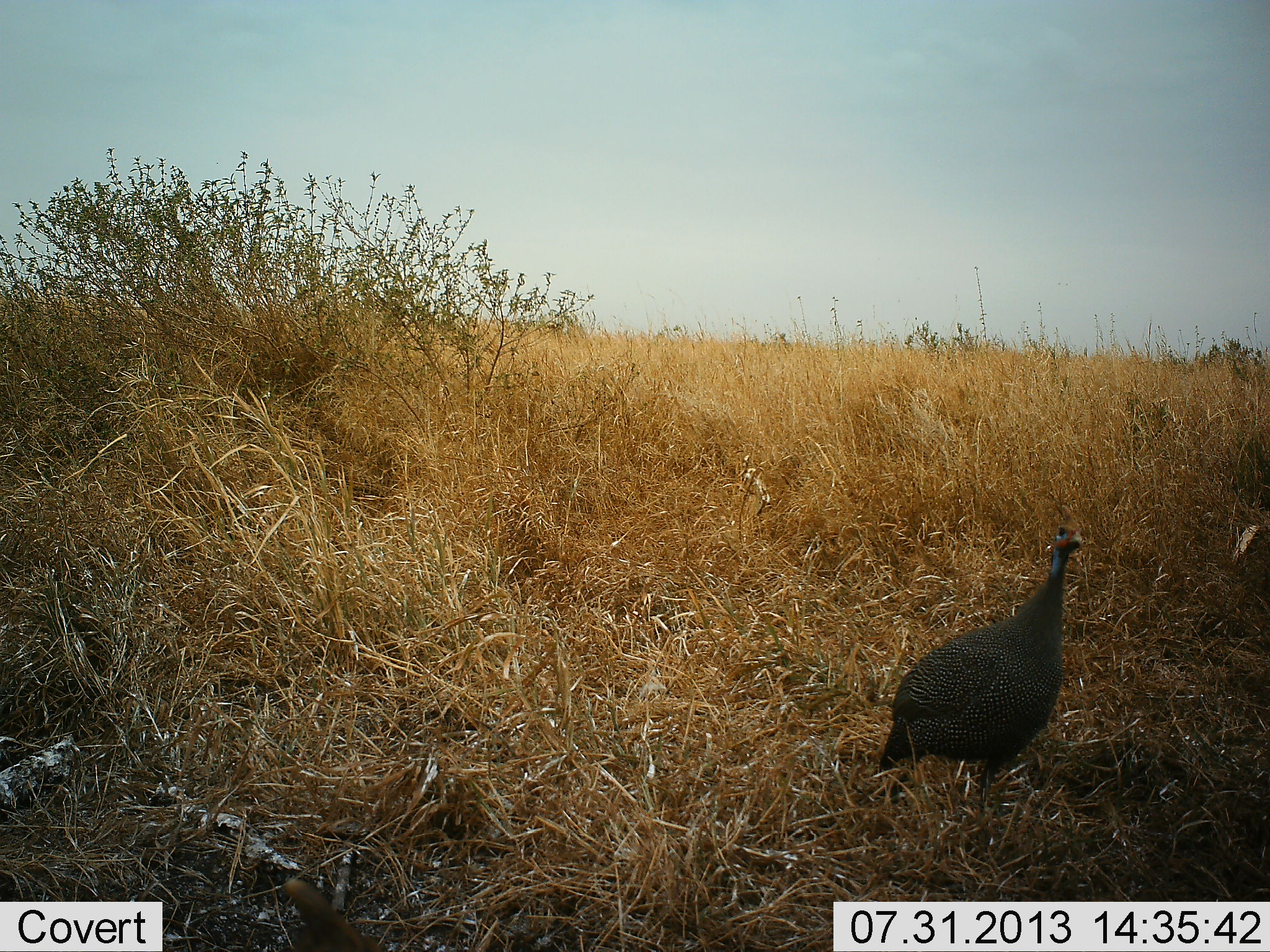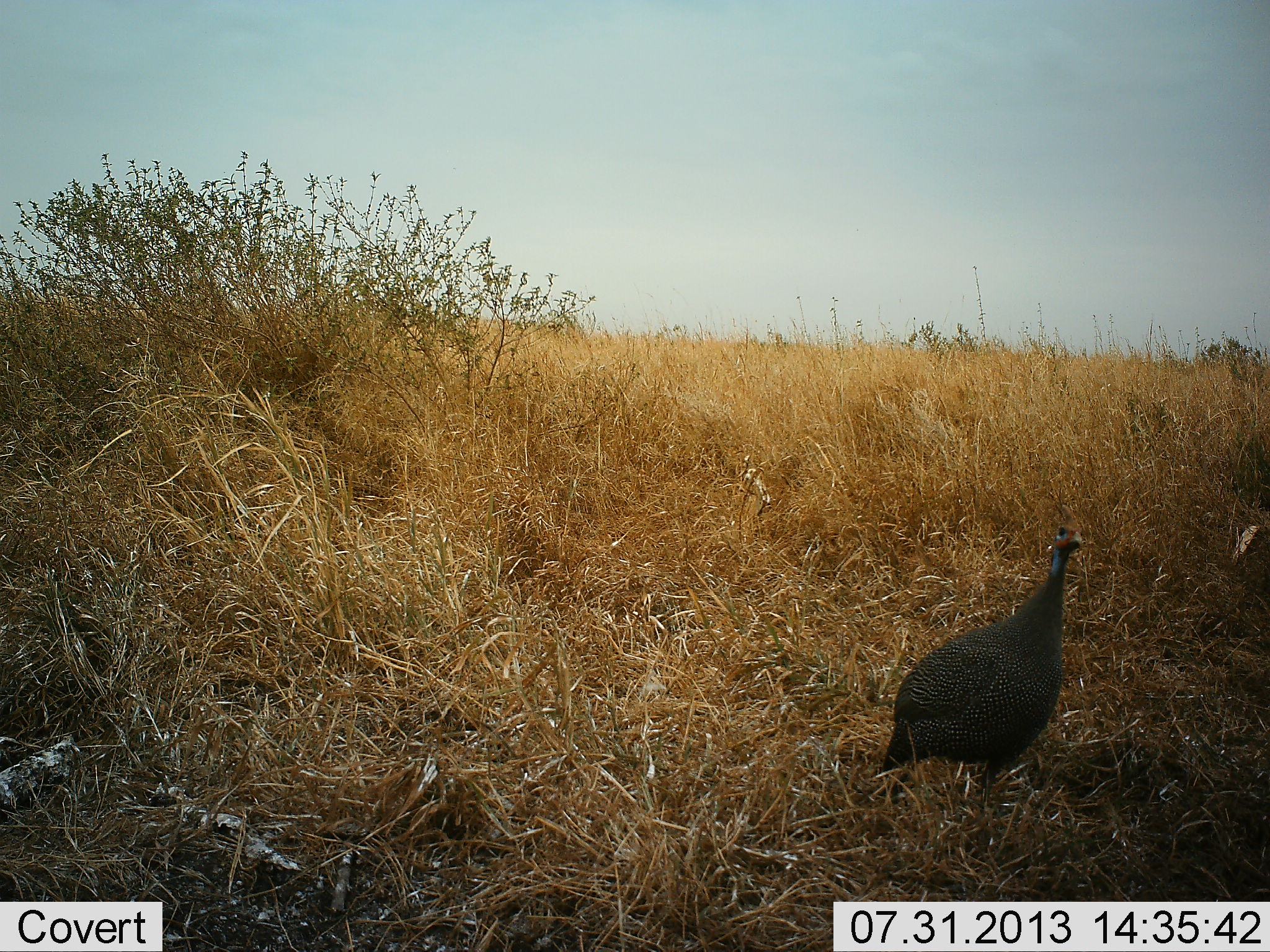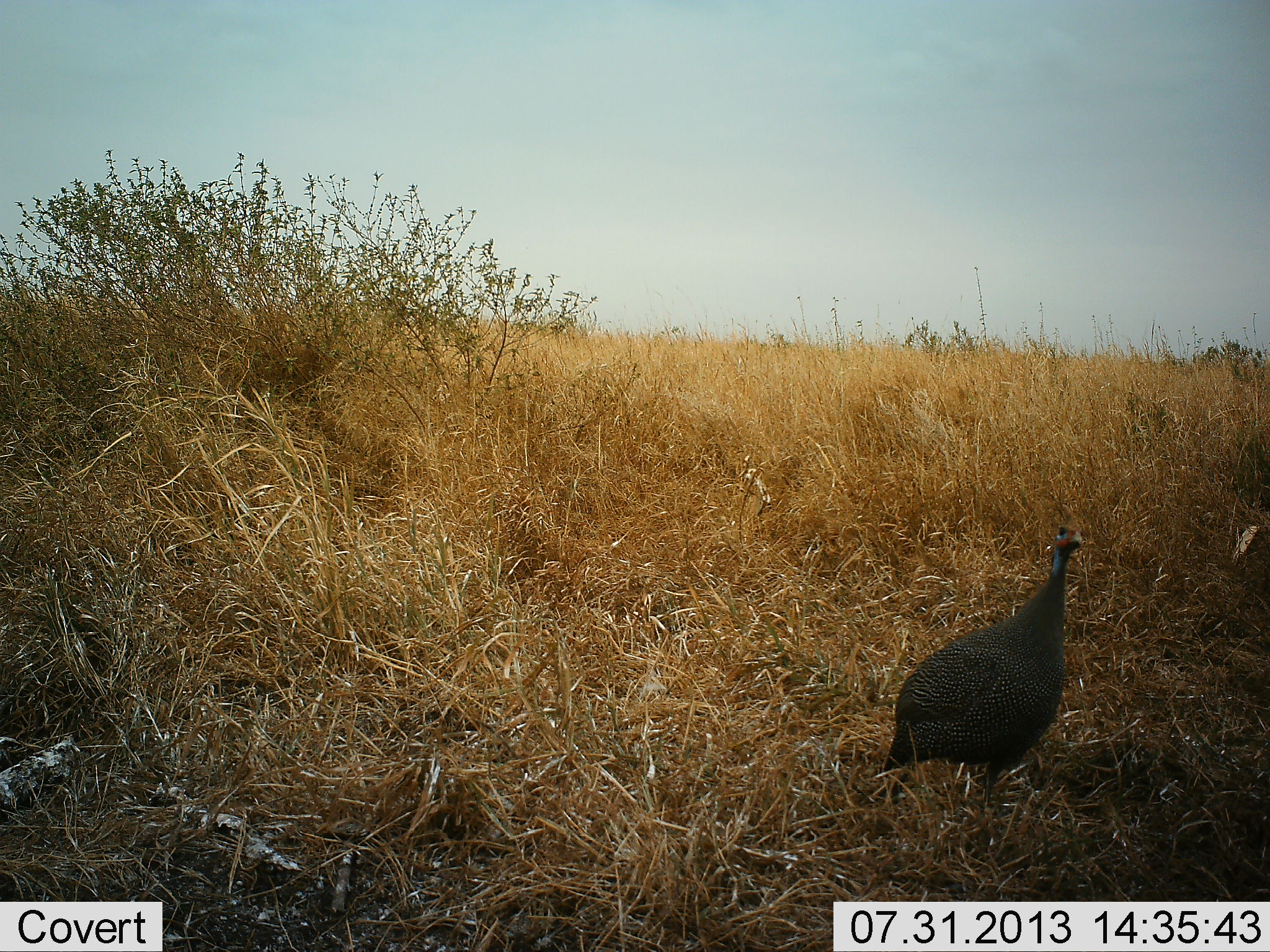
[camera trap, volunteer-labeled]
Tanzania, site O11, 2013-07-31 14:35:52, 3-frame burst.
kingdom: Animalia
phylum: Chordata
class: Aves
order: Galliformes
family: Numididae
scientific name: Numididae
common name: guinea fowl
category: guineafowl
Guineafowl (guinea fowl) (Numididae), count 1. Behavior (volunteer vote fractions): standing 97%, resting 3%, moving 0%, interacting 0%. Young present (vote fraction): 0%. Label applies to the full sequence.